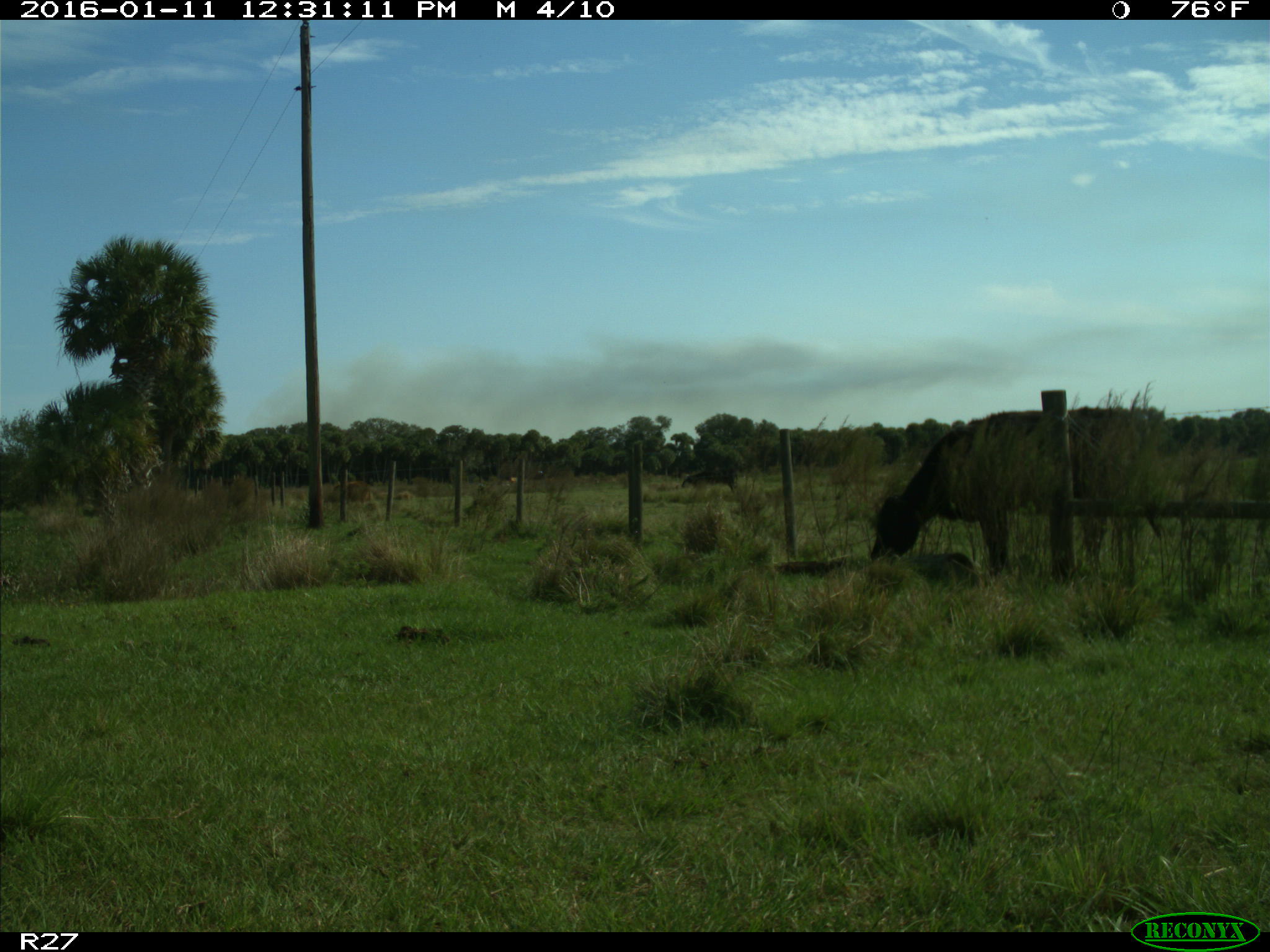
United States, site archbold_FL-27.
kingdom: Animalia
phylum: Chordata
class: Mammalia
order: Artiodactyla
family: Bovidae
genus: Bos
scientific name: Bos taurus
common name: domestic cow